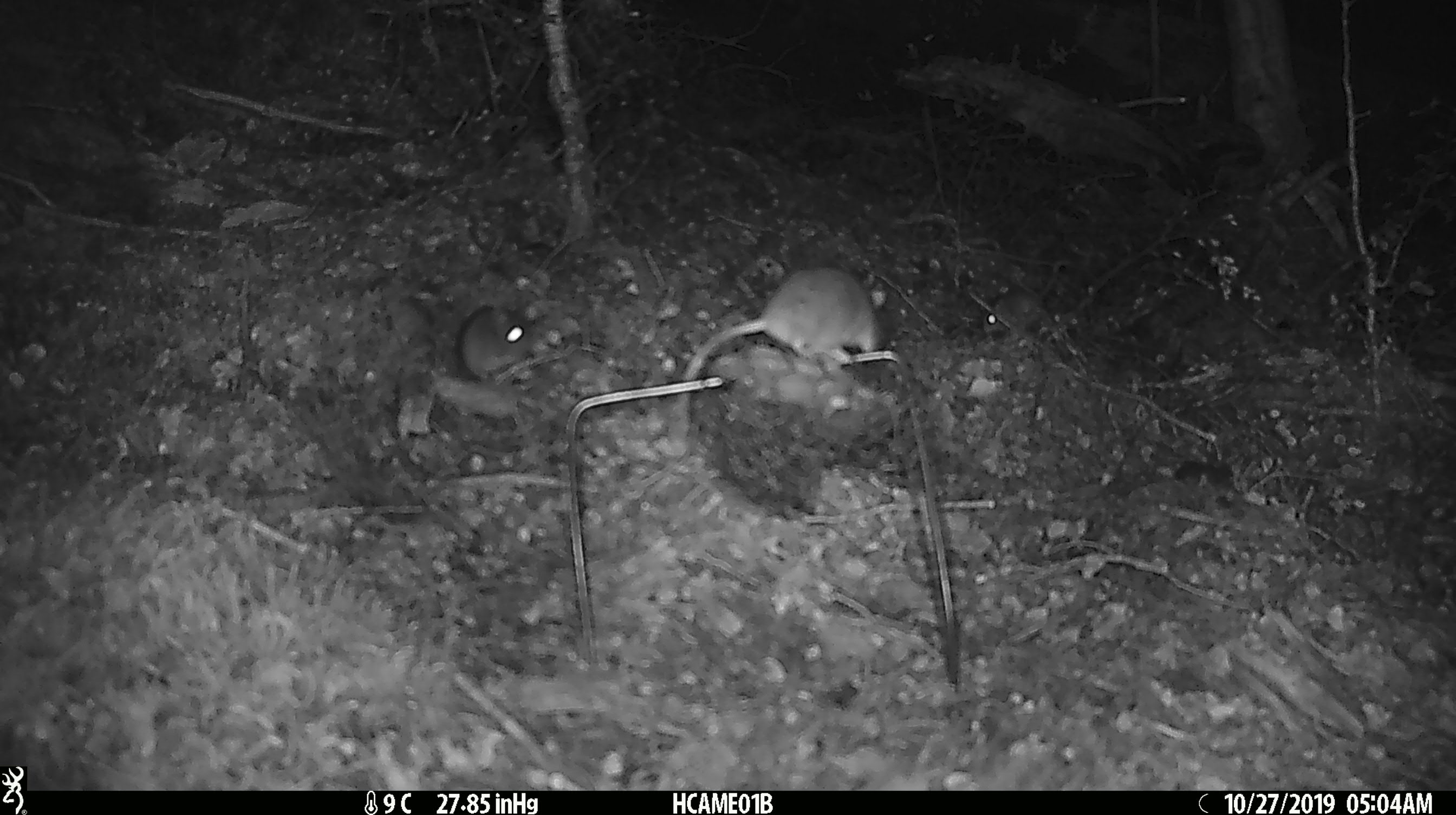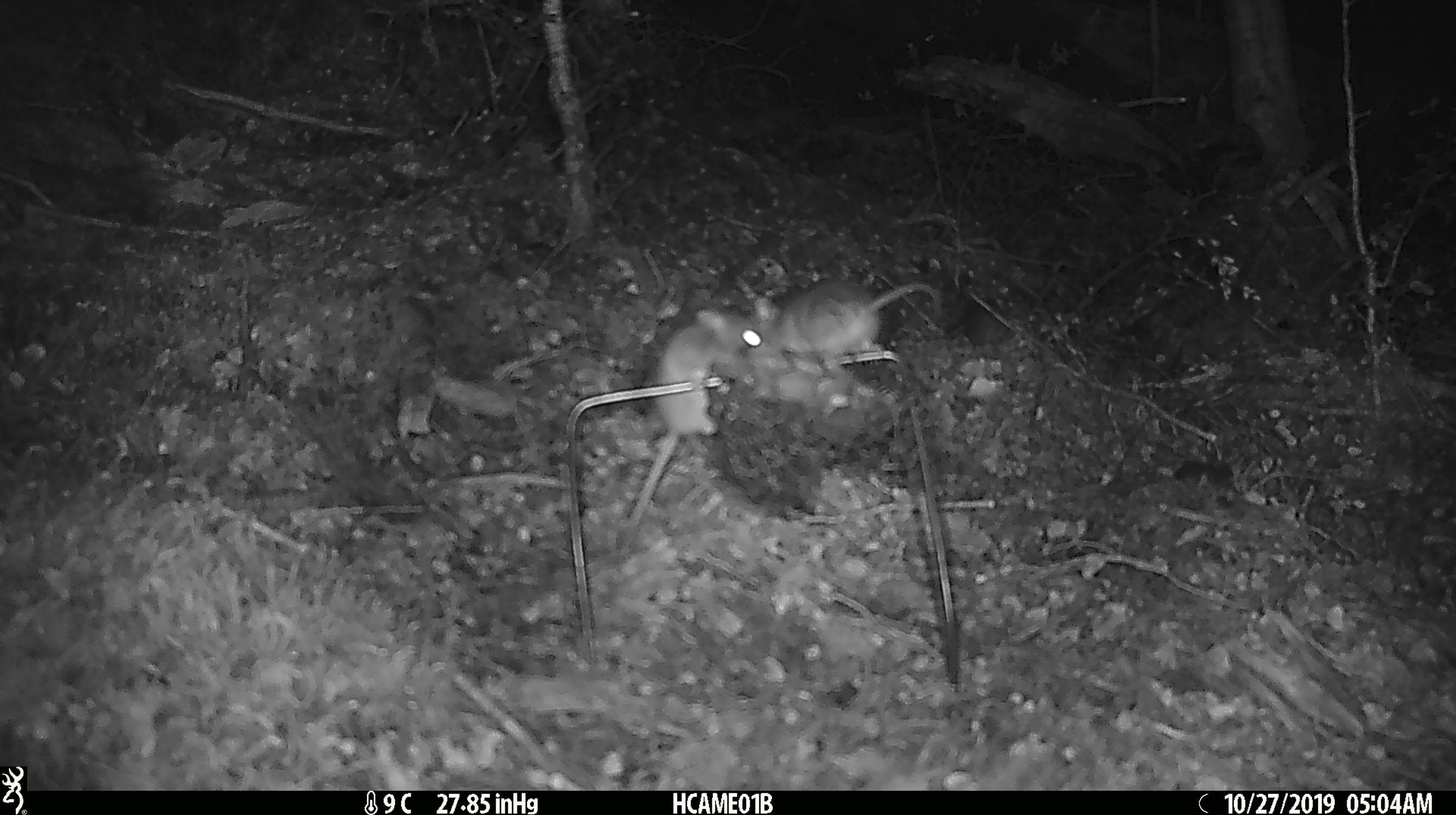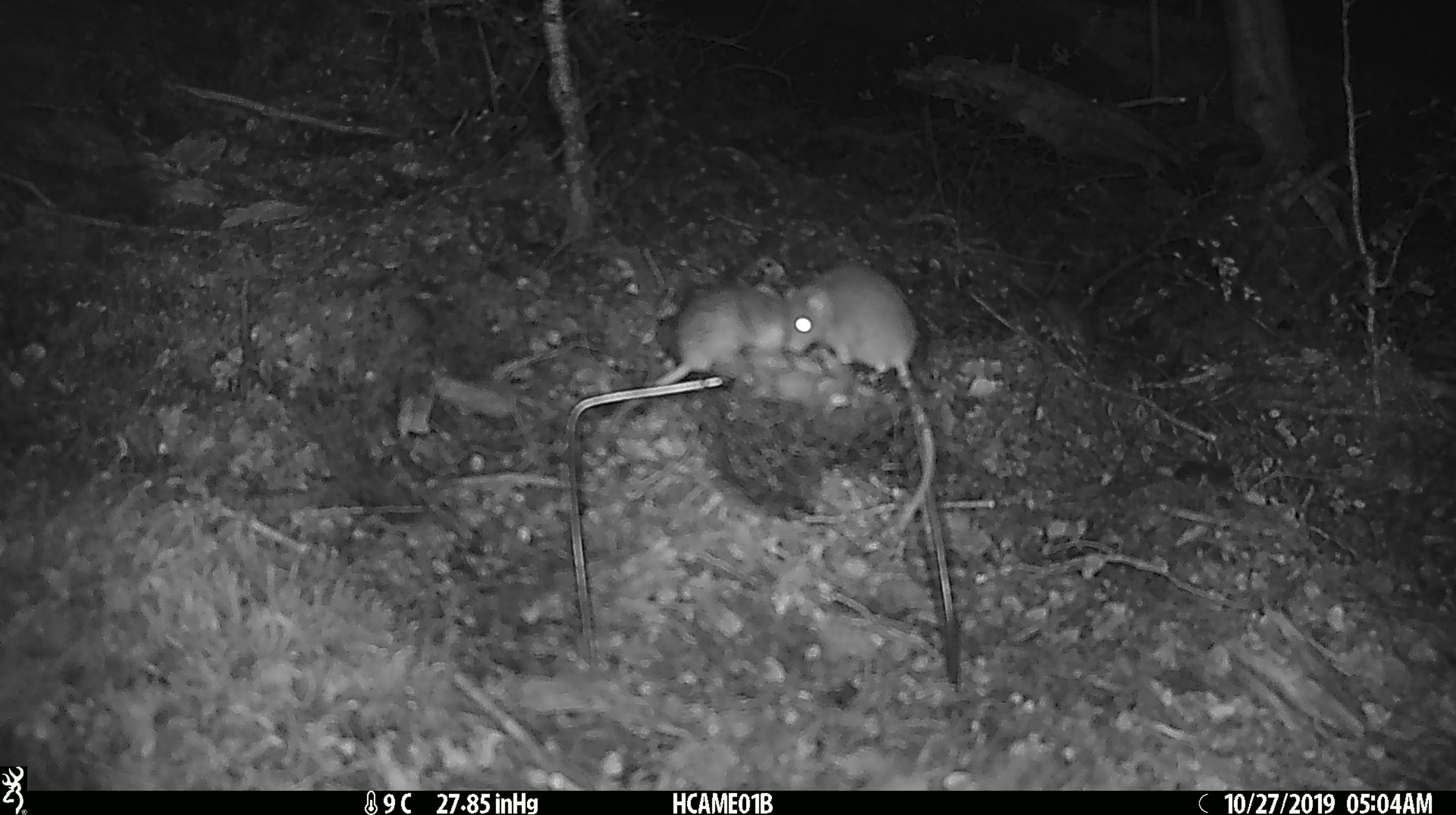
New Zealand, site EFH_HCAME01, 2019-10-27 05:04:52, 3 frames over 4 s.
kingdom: Animalia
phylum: Chordata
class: Mammalia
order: Rodentia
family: Muridae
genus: Mus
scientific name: Mus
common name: mouse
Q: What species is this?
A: Mouse (Mus).